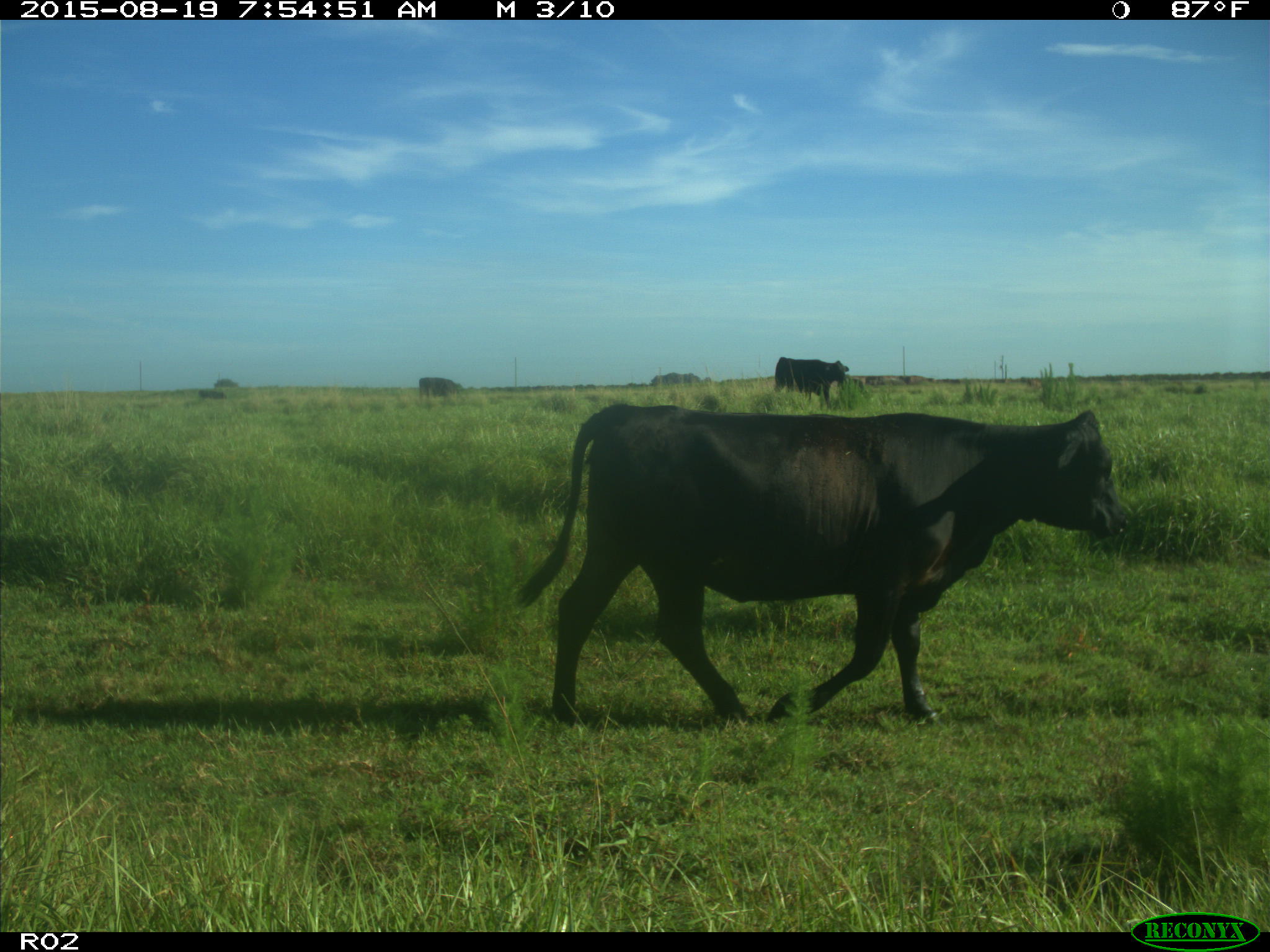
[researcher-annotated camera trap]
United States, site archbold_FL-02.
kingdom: Animalia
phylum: Chordata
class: Mammalia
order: Artiodactyla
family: Bovidae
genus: Bos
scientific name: Bos taurus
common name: domestic cow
Bos taurus (domestic cow).